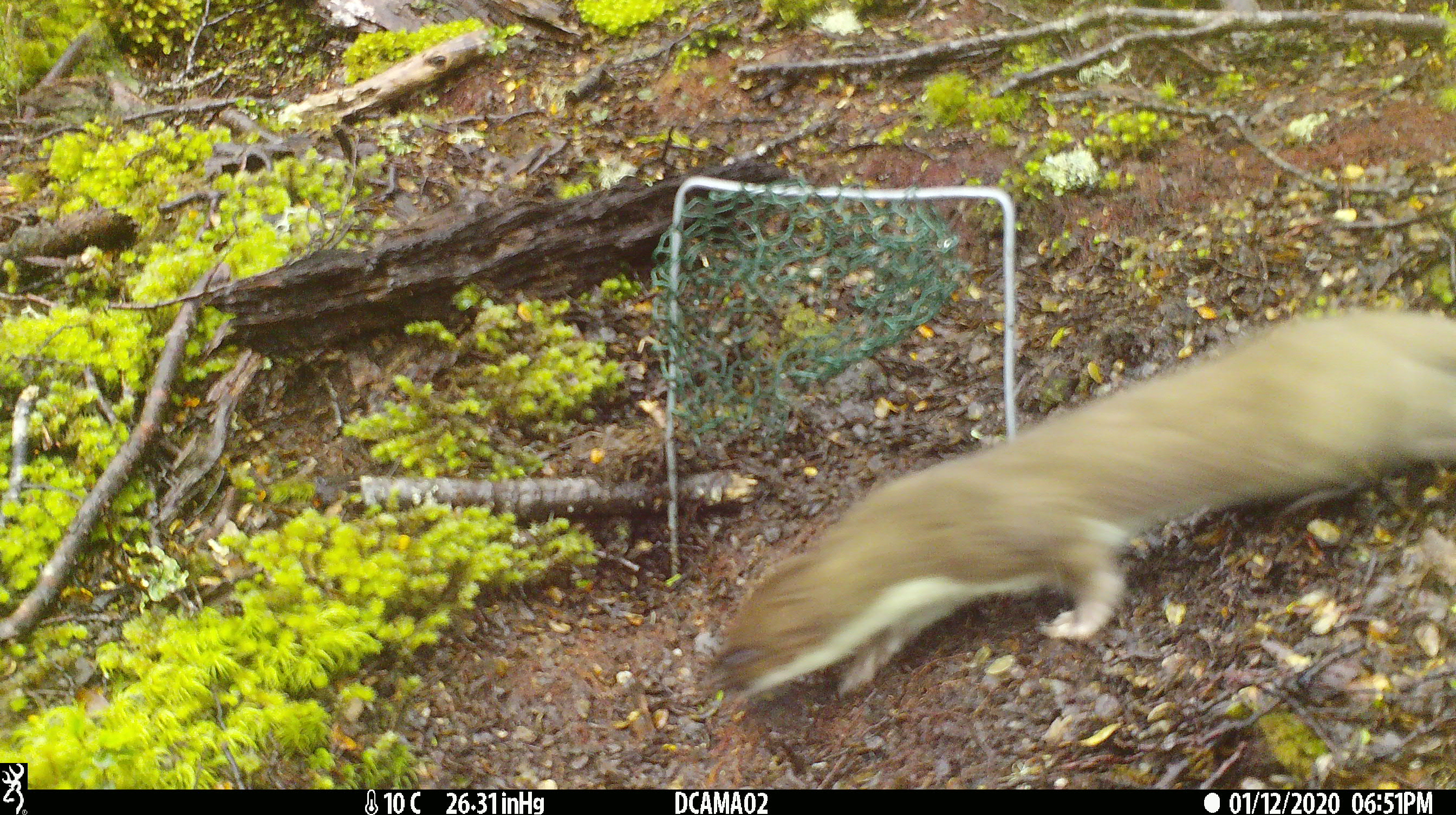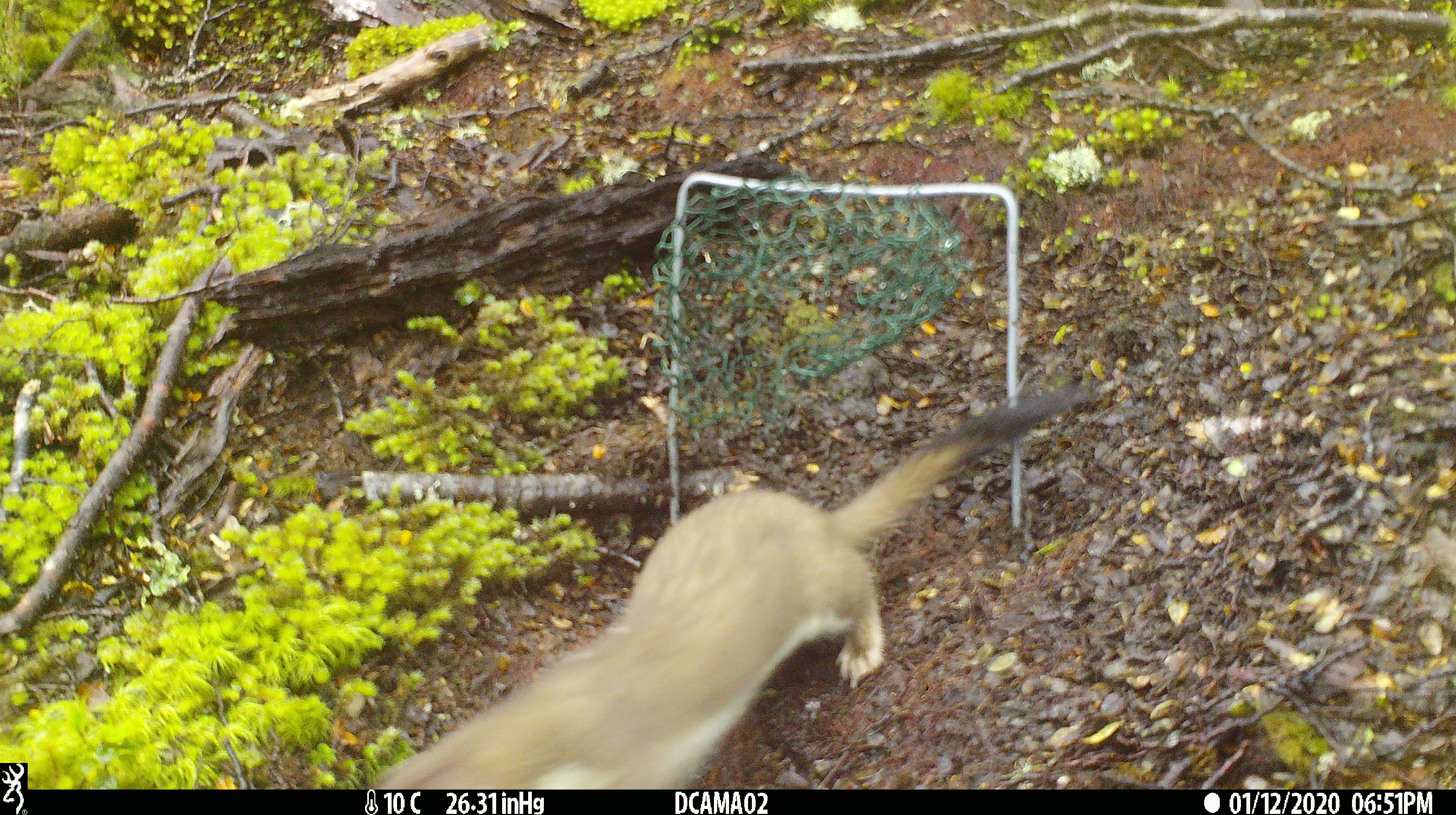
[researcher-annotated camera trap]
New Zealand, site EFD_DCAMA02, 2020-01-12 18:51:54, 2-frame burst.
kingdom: Animalia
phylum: Chordata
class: Mammalia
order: Carnivora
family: Mustelidae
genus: Mustela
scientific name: Mustela erminea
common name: stoat